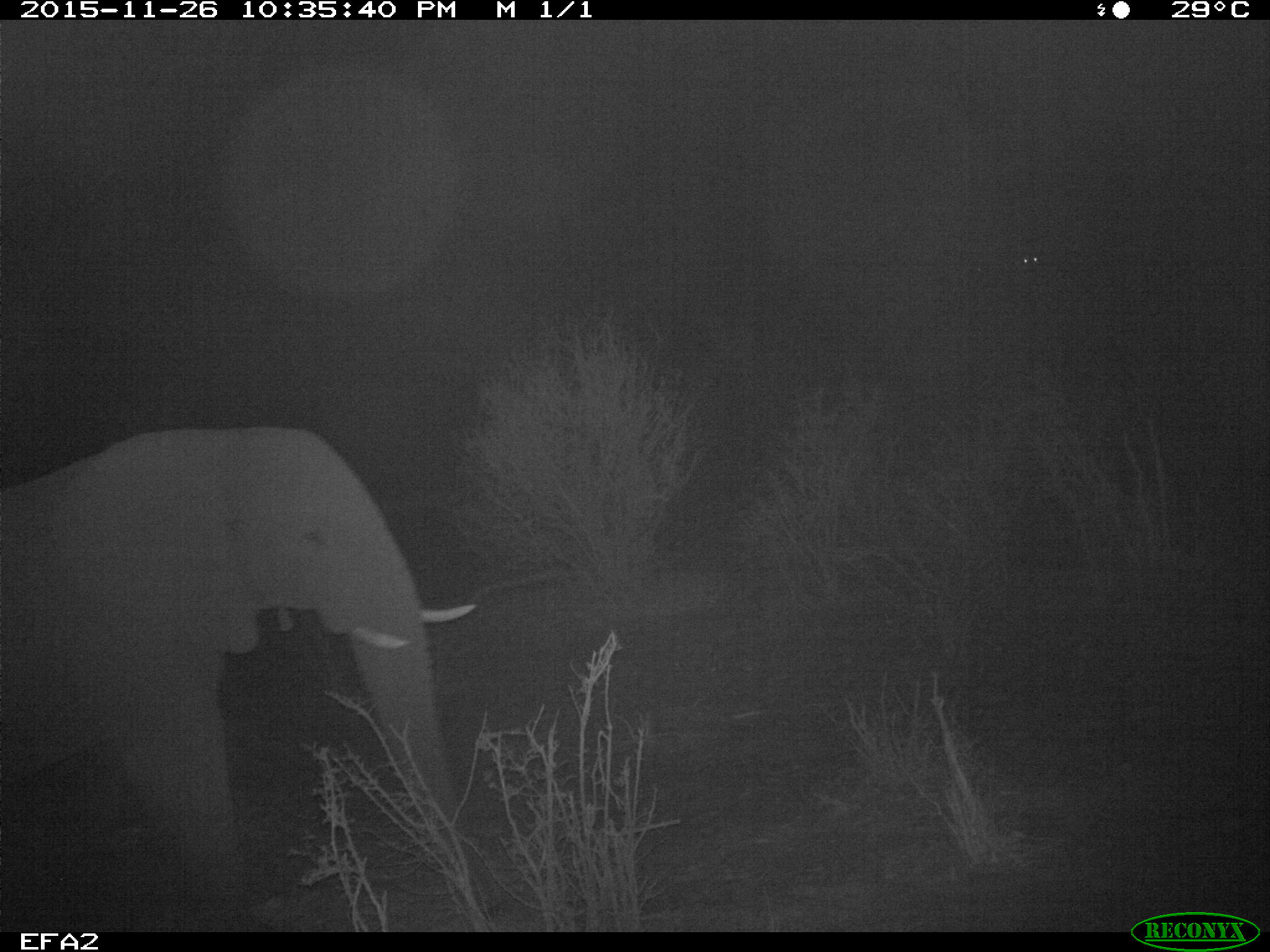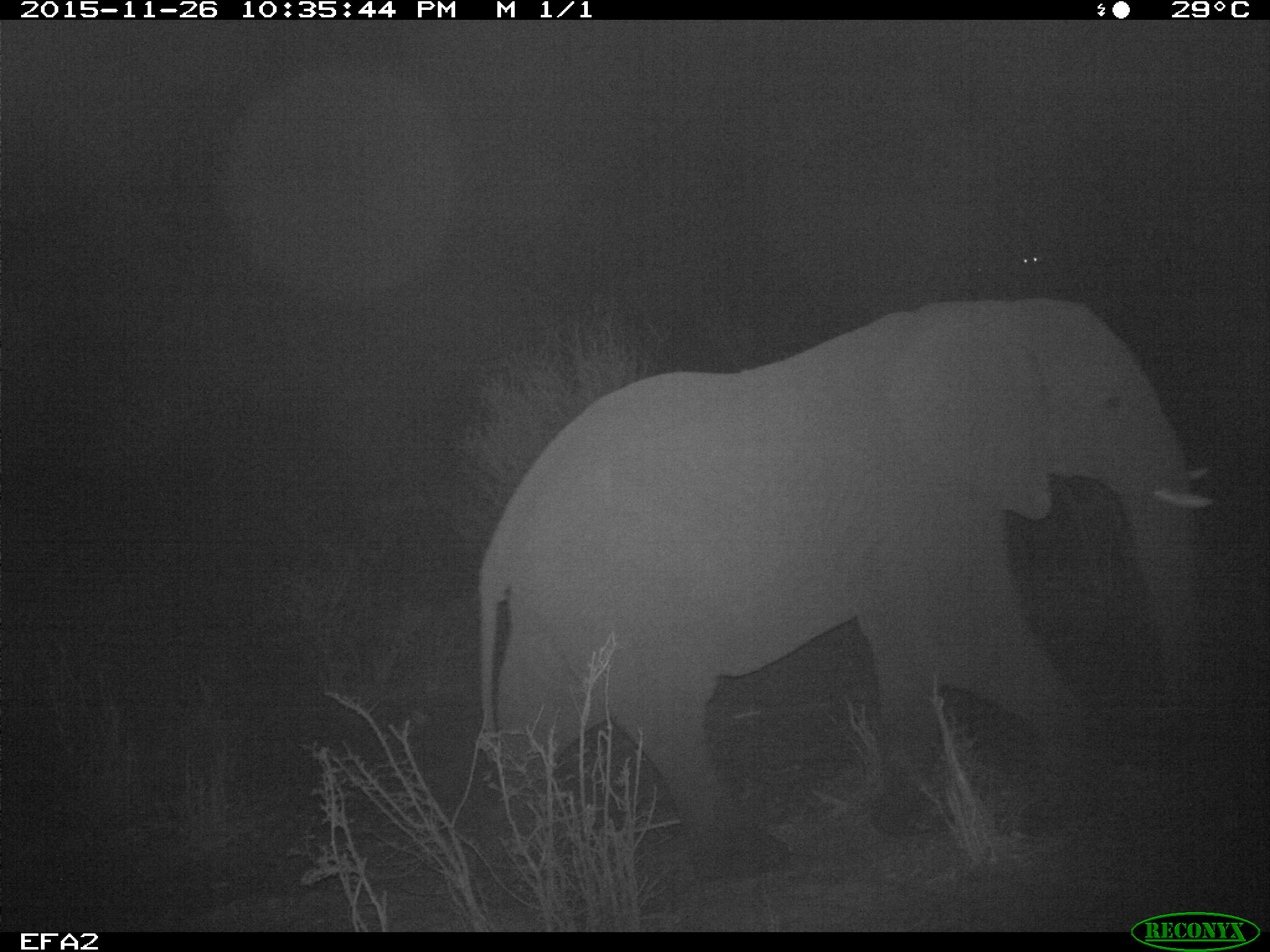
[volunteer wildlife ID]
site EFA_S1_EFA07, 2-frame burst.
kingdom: Animalia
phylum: Chordata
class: Mammalia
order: Proboscidea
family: Elephantidae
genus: Loxodonta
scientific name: Loxodonta africana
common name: african bush elephant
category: elephant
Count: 1.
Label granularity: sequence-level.